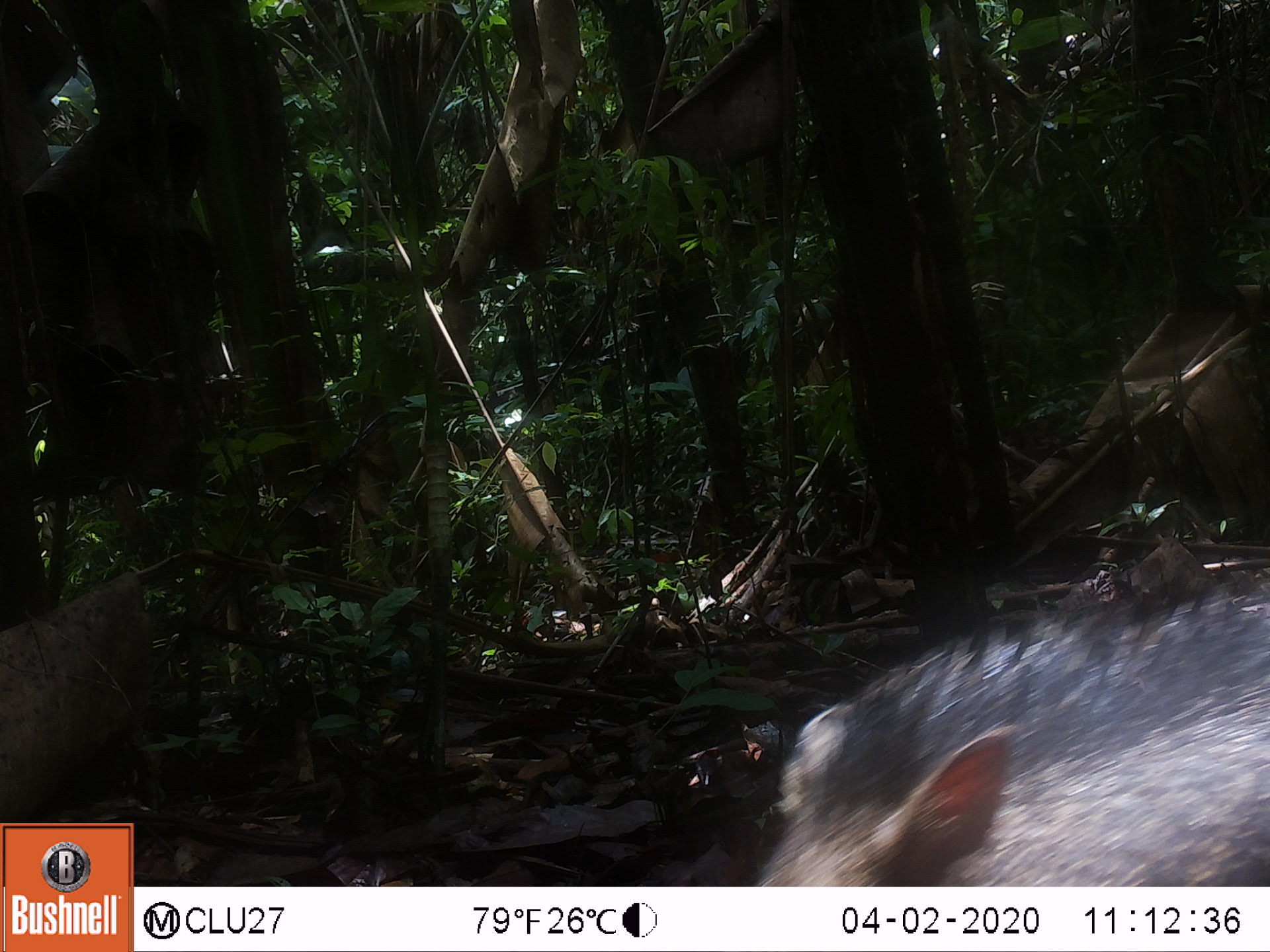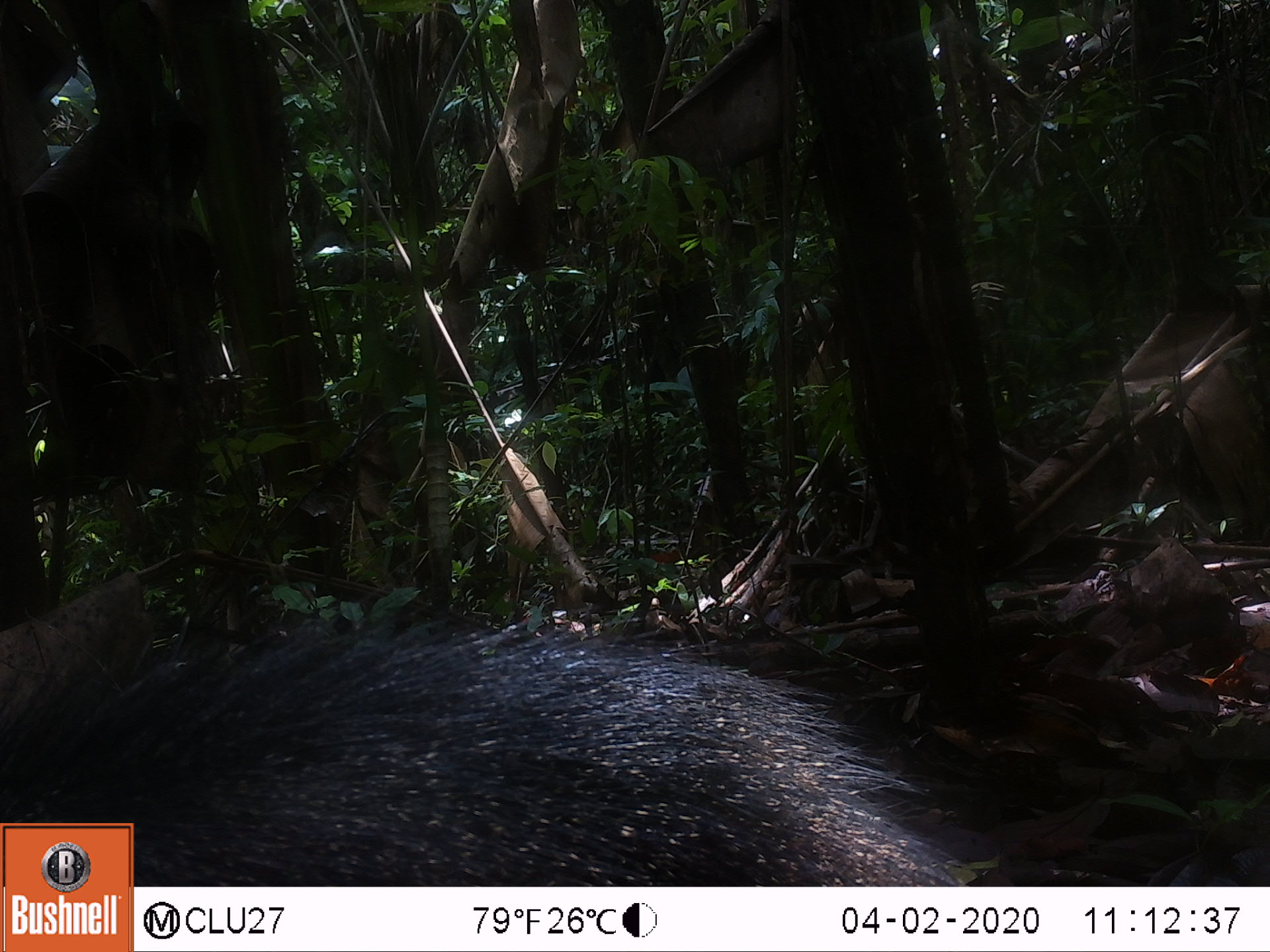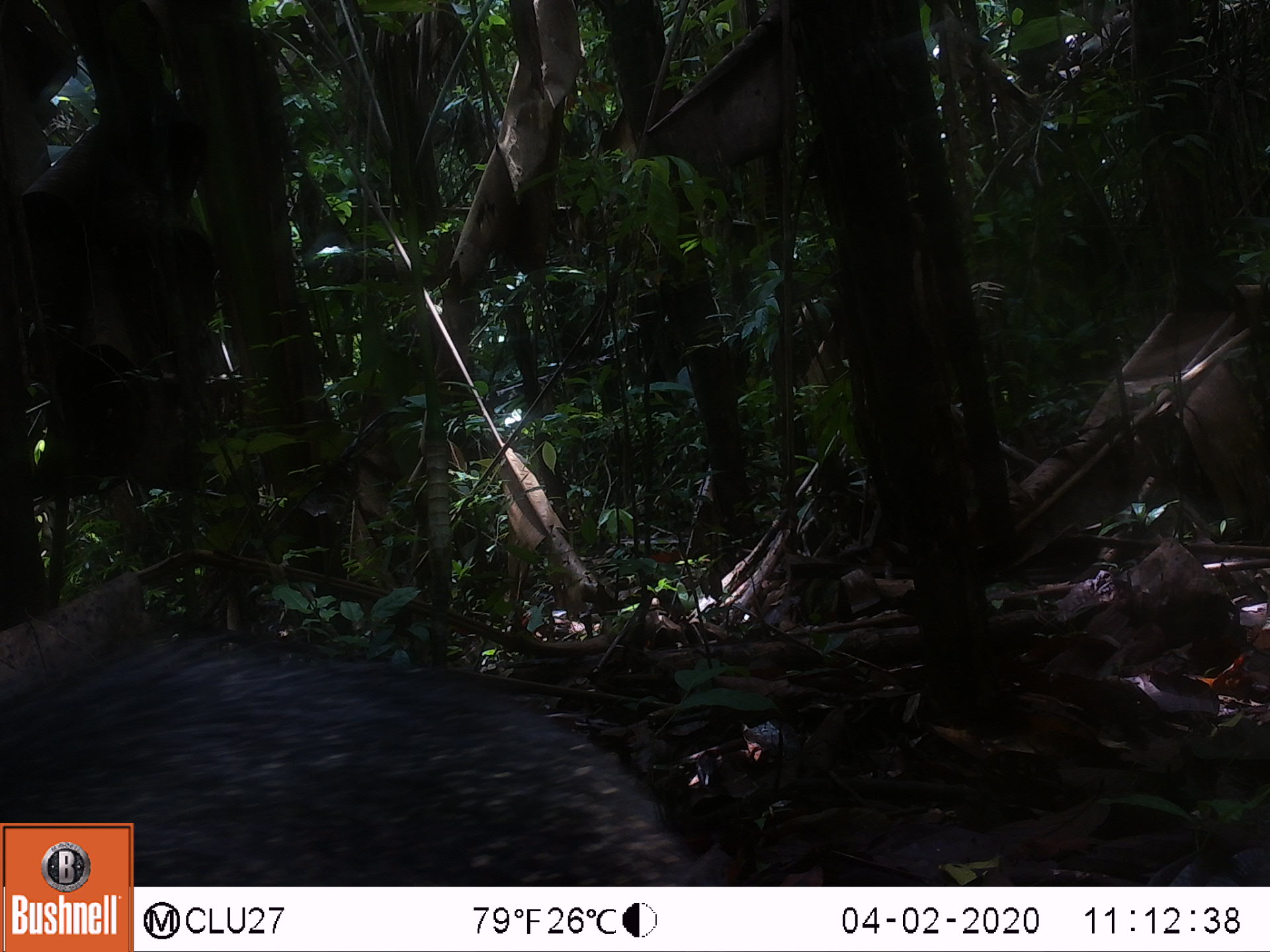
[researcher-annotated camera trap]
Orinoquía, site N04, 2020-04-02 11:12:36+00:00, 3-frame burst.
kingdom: Animalia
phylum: Chordata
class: Mammalia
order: Artiodactyla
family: Tayassuidae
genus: Pecari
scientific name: Pecari tajacu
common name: collared peccary